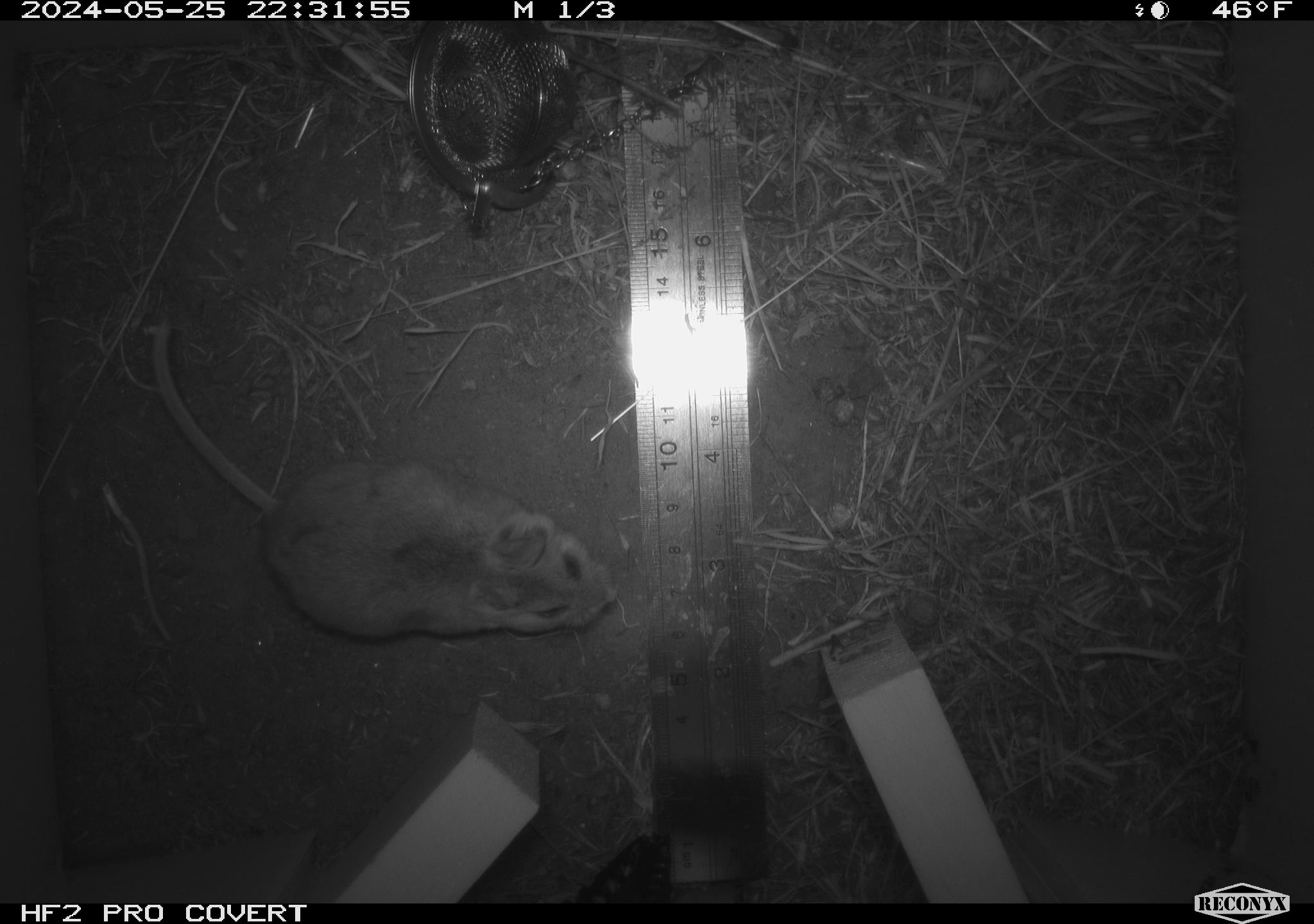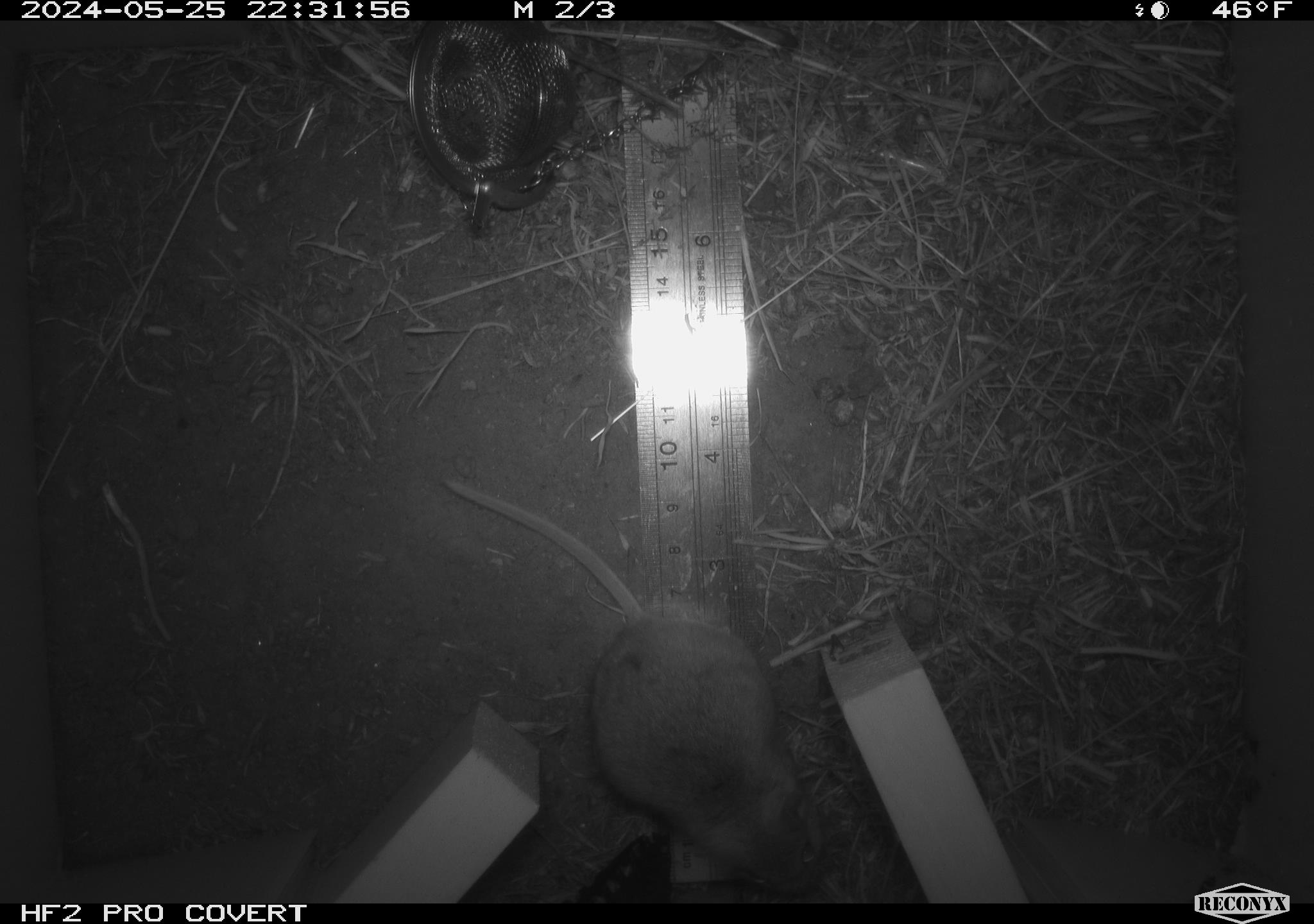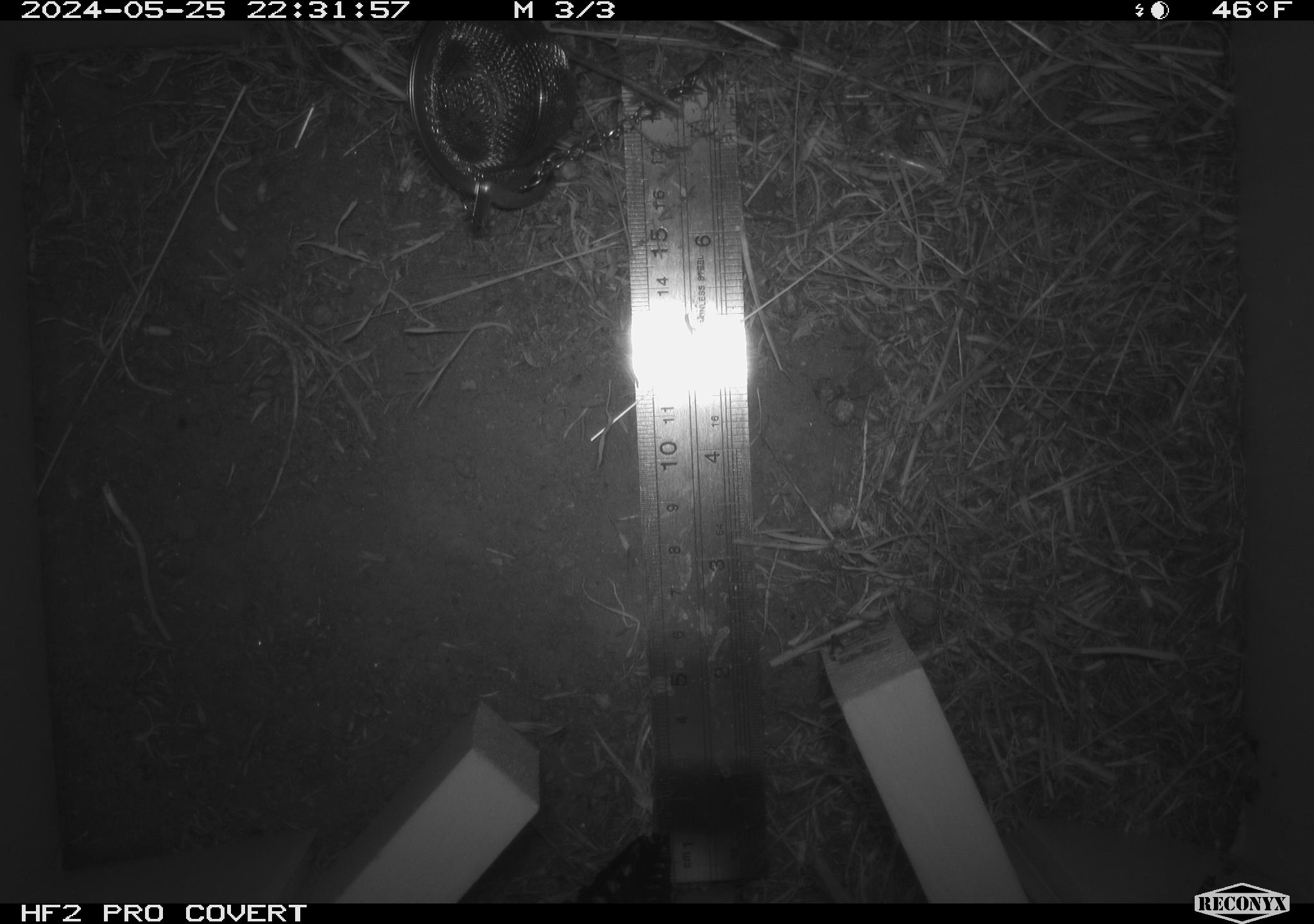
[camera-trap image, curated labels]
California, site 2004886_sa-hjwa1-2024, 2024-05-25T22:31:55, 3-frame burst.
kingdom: Animalia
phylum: Chordata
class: Mammalia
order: Rodentia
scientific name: Rodentia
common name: rodent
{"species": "rodent (Rodentia)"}